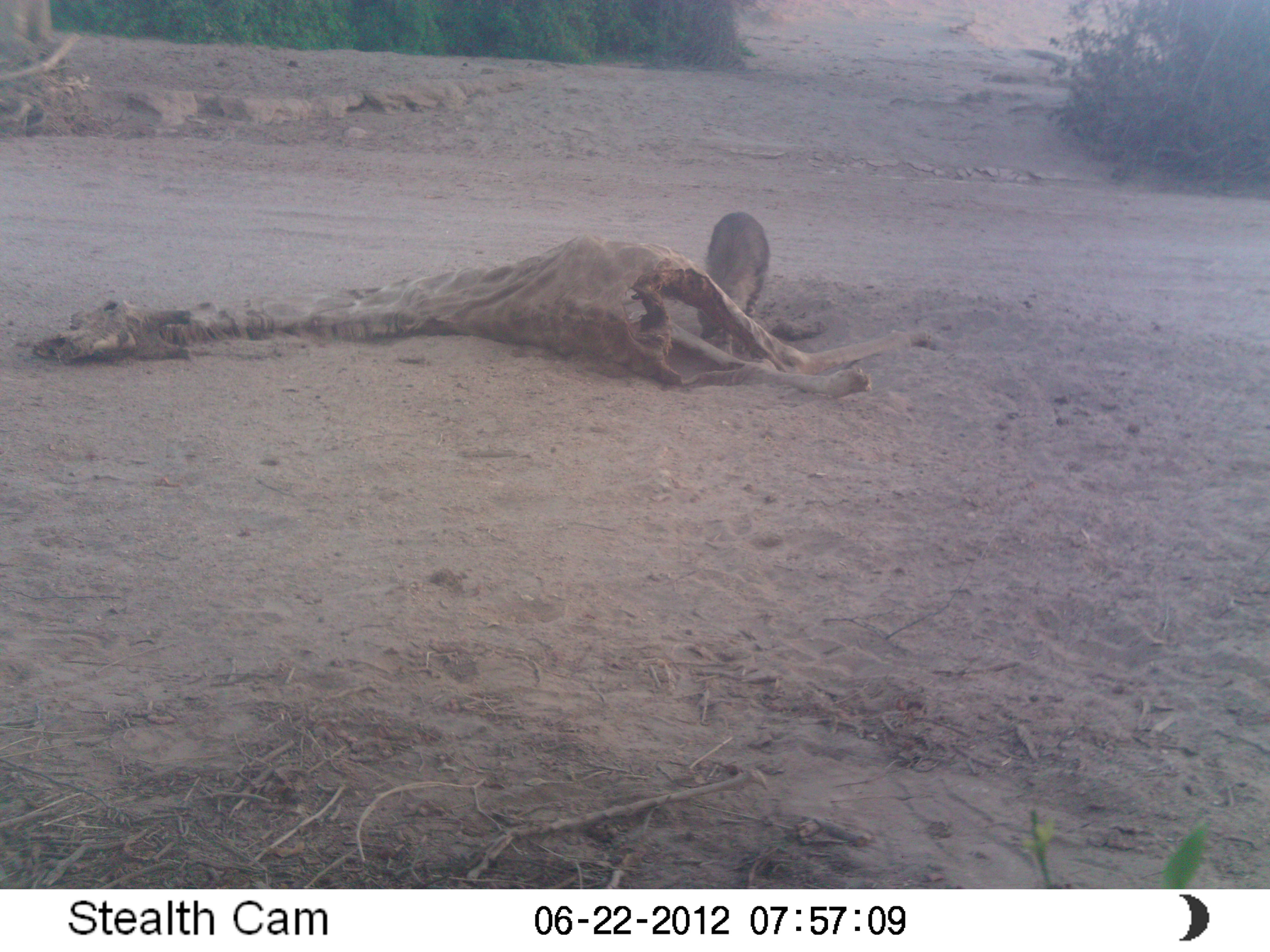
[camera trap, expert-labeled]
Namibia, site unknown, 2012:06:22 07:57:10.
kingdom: Animalia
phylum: Chordata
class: Mammalia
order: Carnivora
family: Hyaenidae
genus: Parahyaena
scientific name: Parahyaena brunnea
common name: brown hyena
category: hyaena brunnea